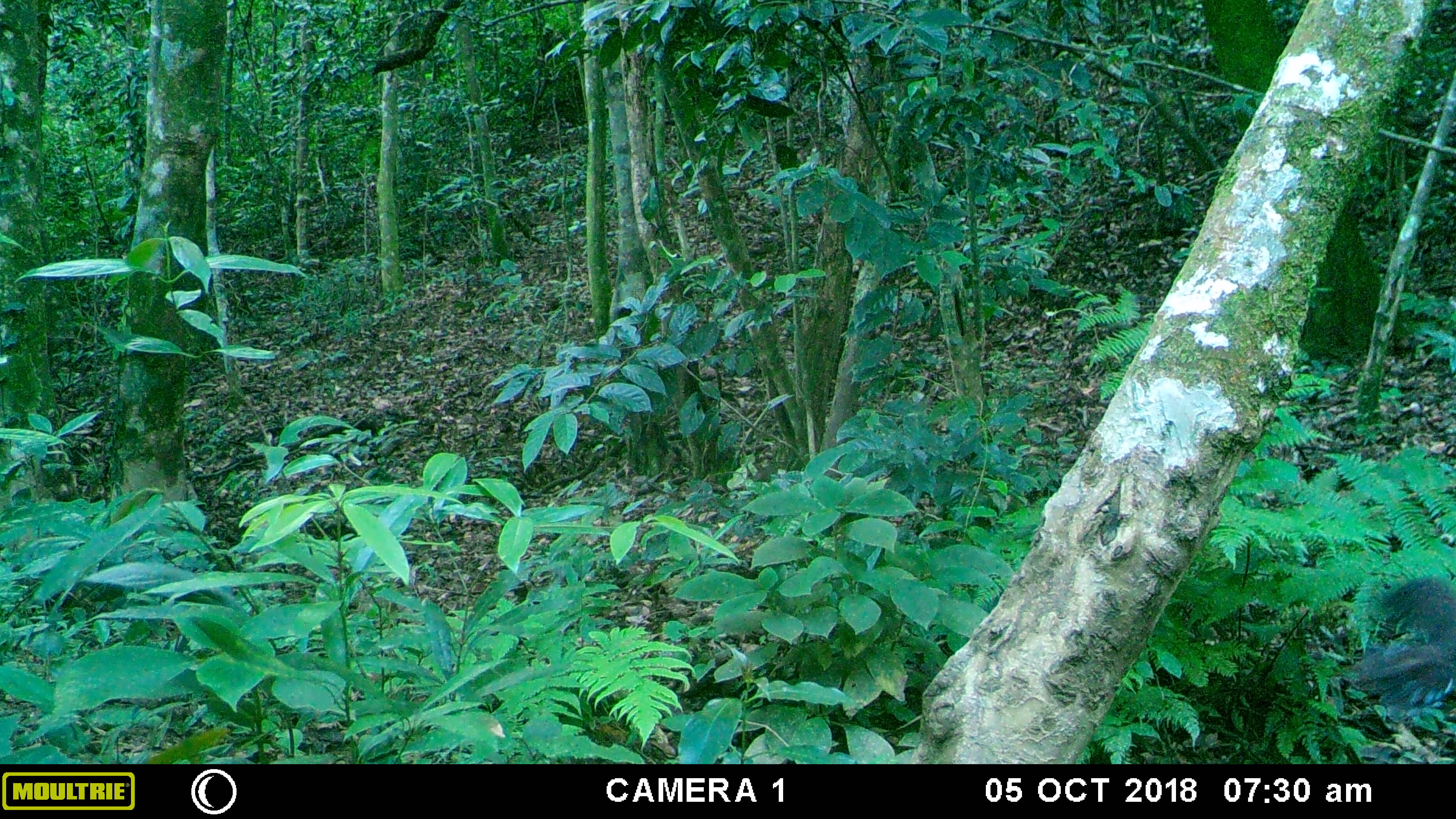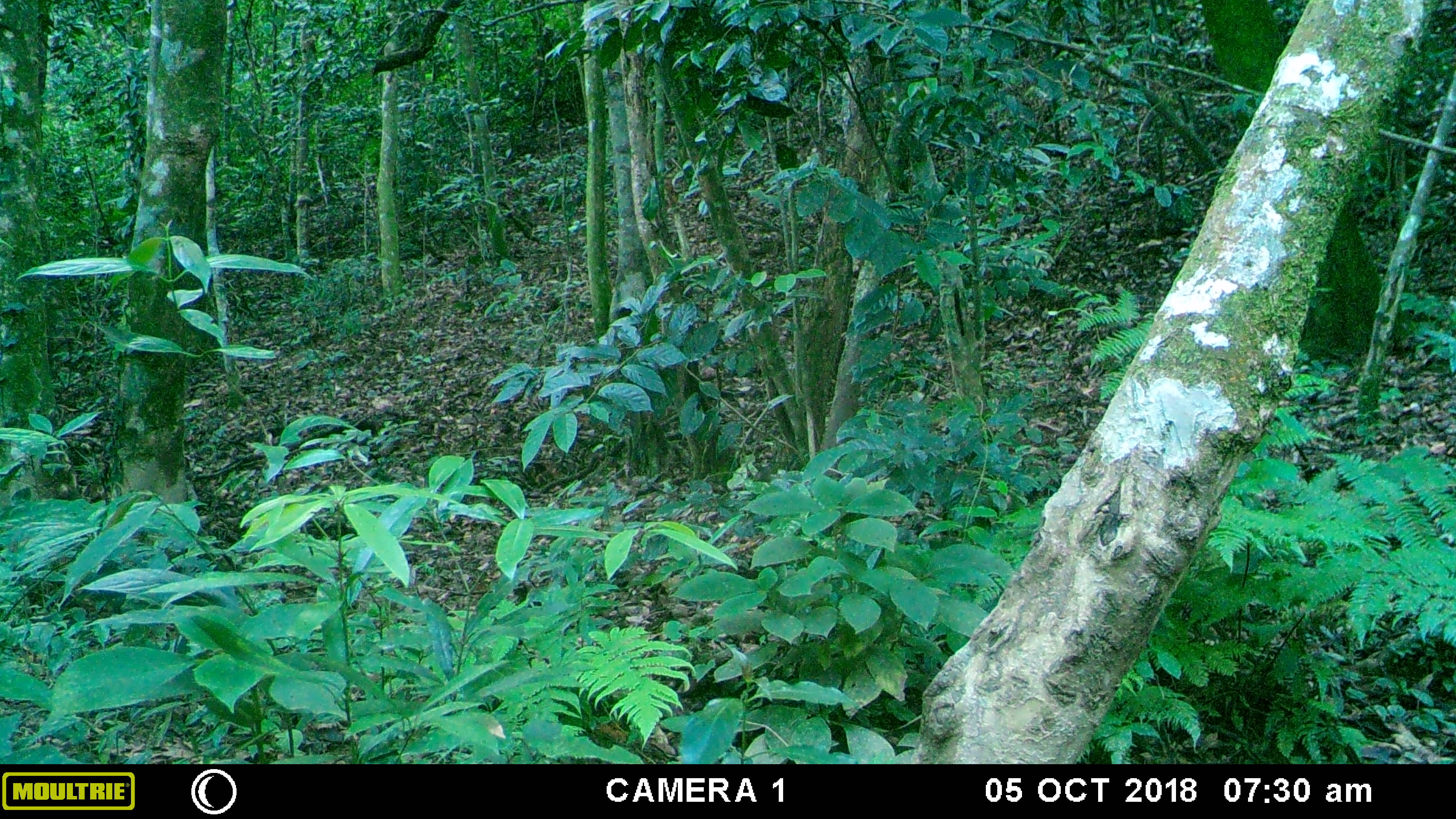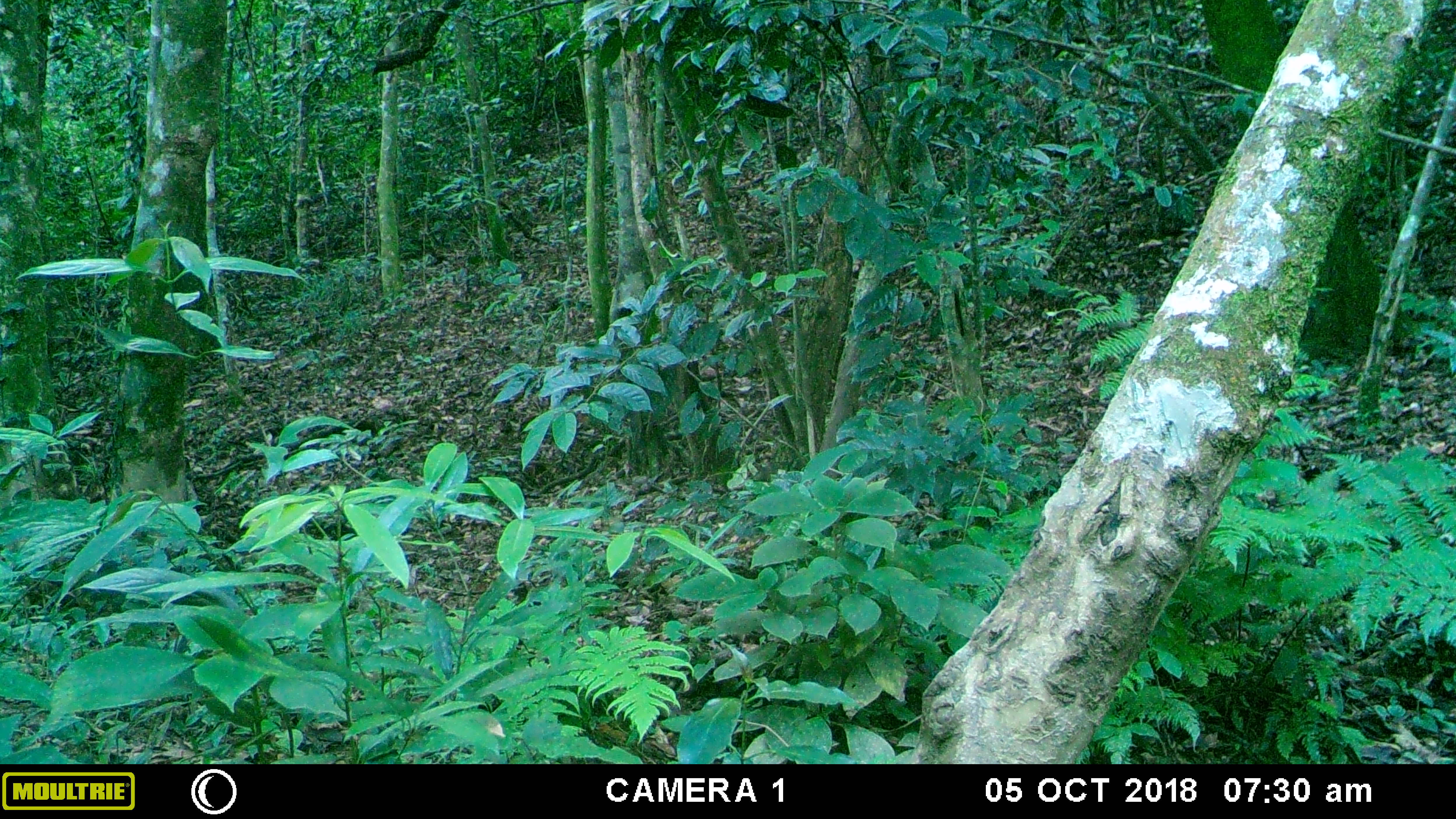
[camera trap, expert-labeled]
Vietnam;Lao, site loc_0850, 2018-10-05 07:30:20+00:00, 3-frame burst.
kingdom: Animalia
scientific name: Animalia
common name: animal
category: unidentified animal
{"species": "unidentified animal (animal) (Animalia)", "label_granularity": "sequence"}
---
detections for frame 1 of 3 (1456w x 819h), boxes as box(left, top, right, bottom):
unidentified animal: box(1340, 576, 1454, 725)